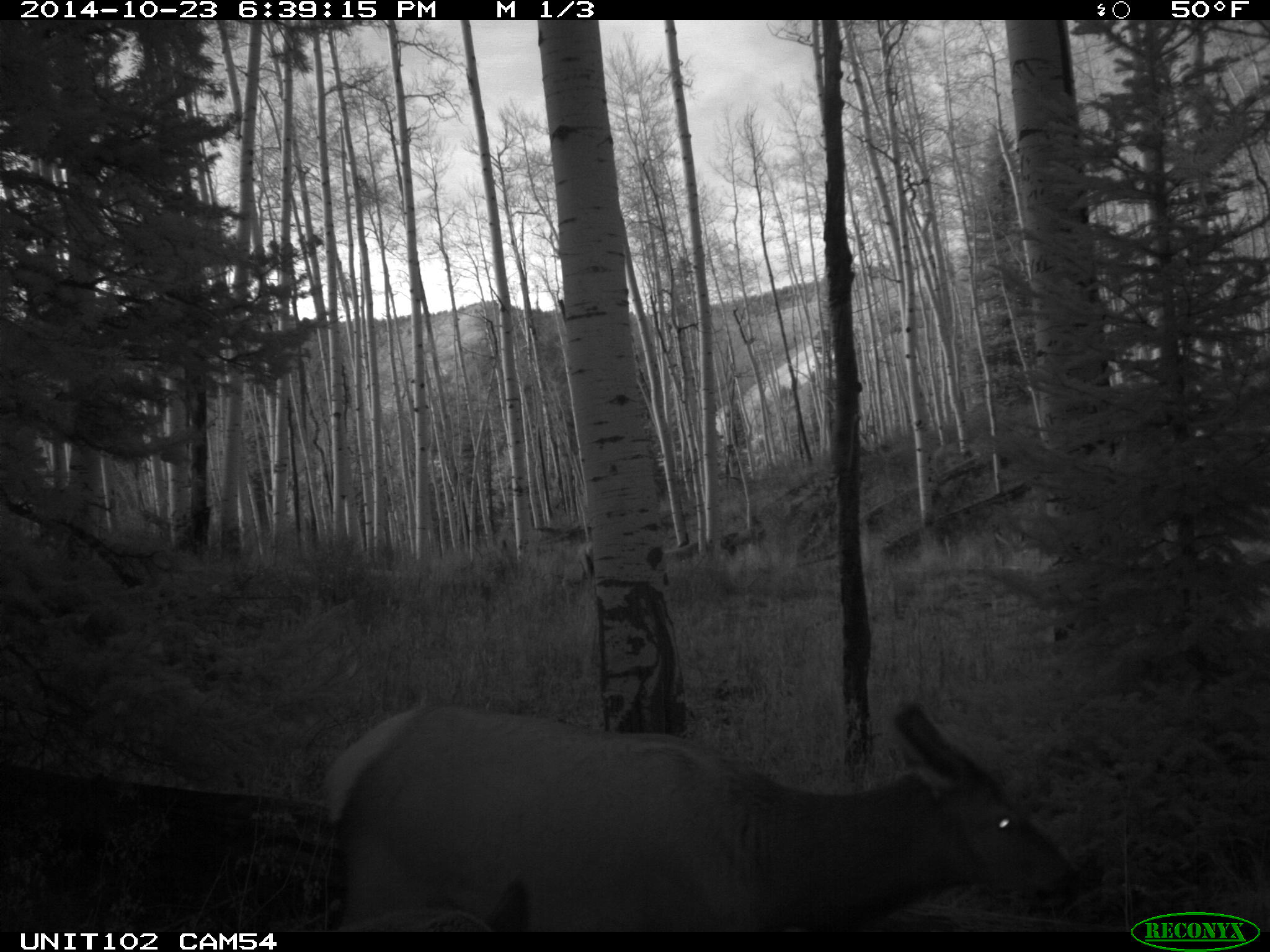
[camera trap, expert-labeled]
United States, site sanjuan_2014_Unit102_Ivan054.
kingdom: Animalia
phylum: Chordata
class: Mammalia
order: Artiodactyla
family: Cervidae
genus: Cervus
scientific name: Cervus elaphus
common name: red deer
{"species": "Cervus elaphus (red deer)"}